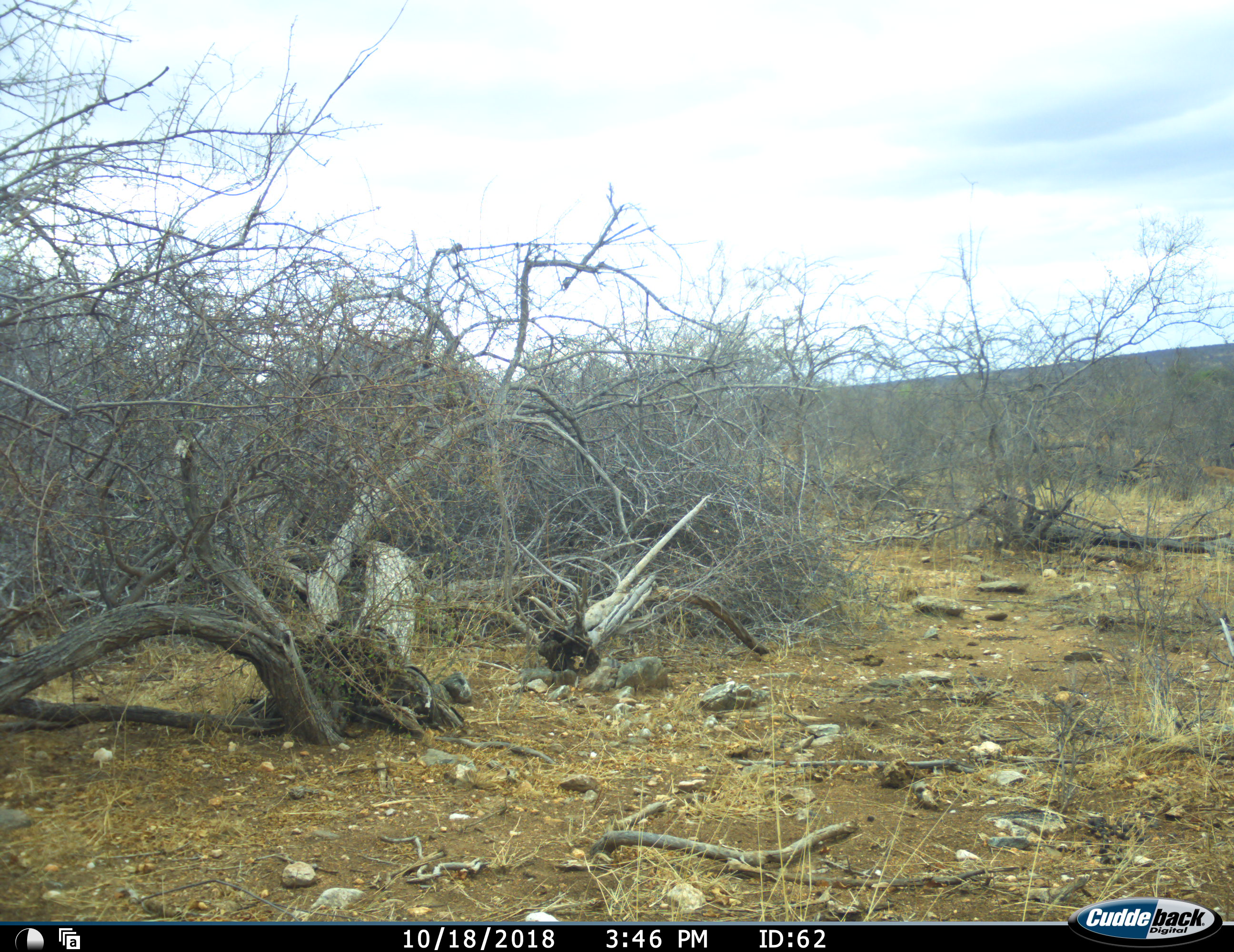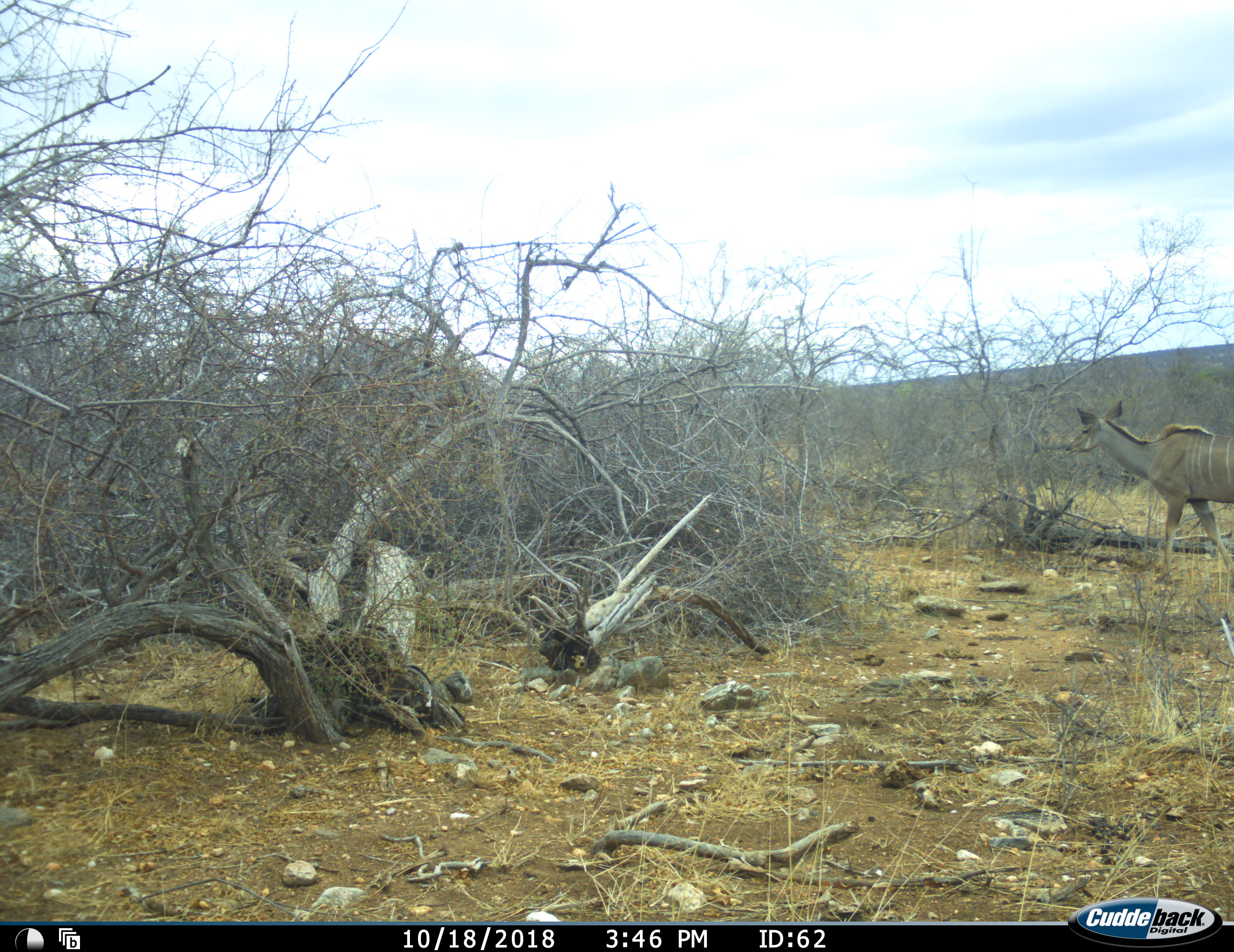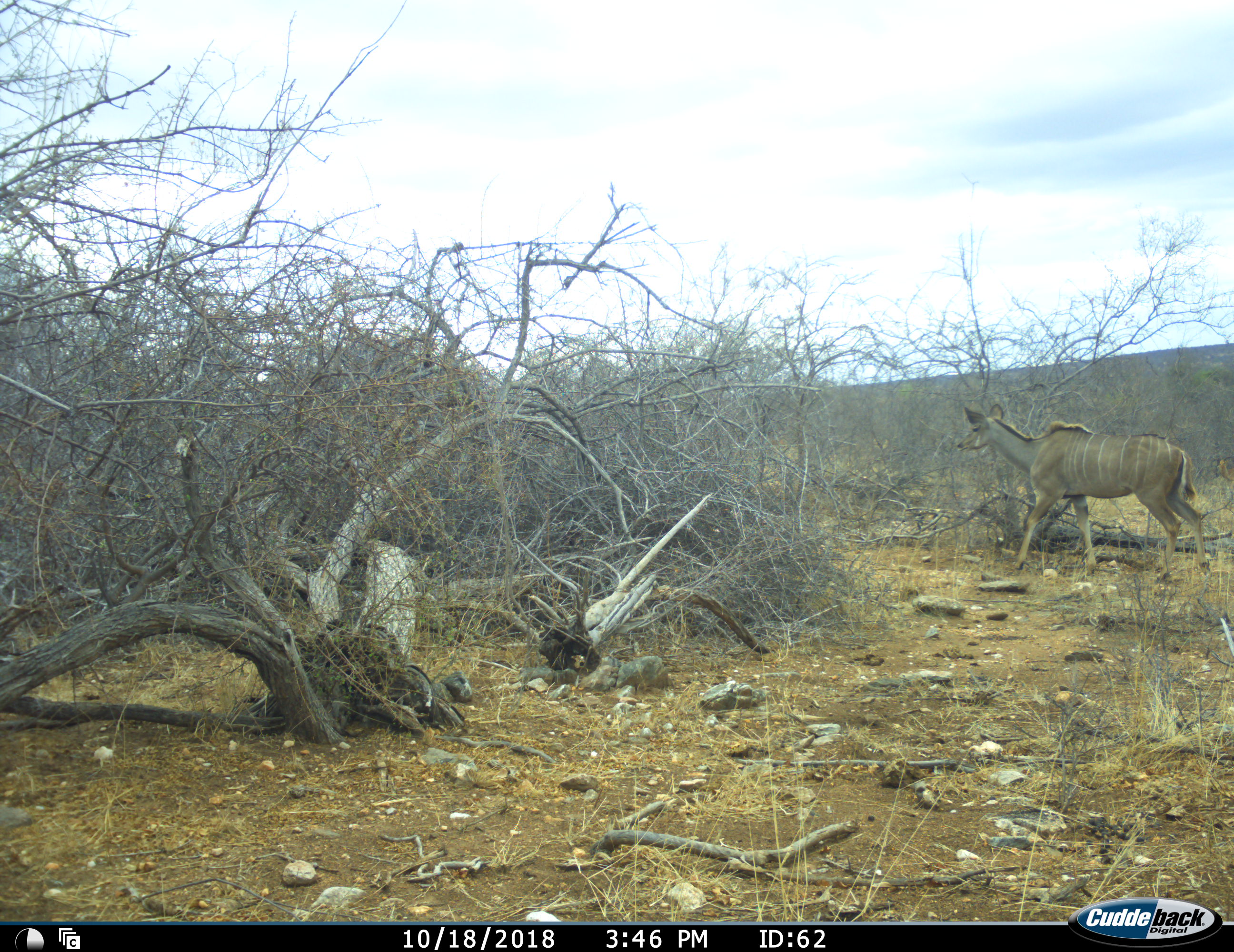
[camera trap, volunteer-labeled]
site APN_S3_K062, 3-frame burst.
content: unidentified animal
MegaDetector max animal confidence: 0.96